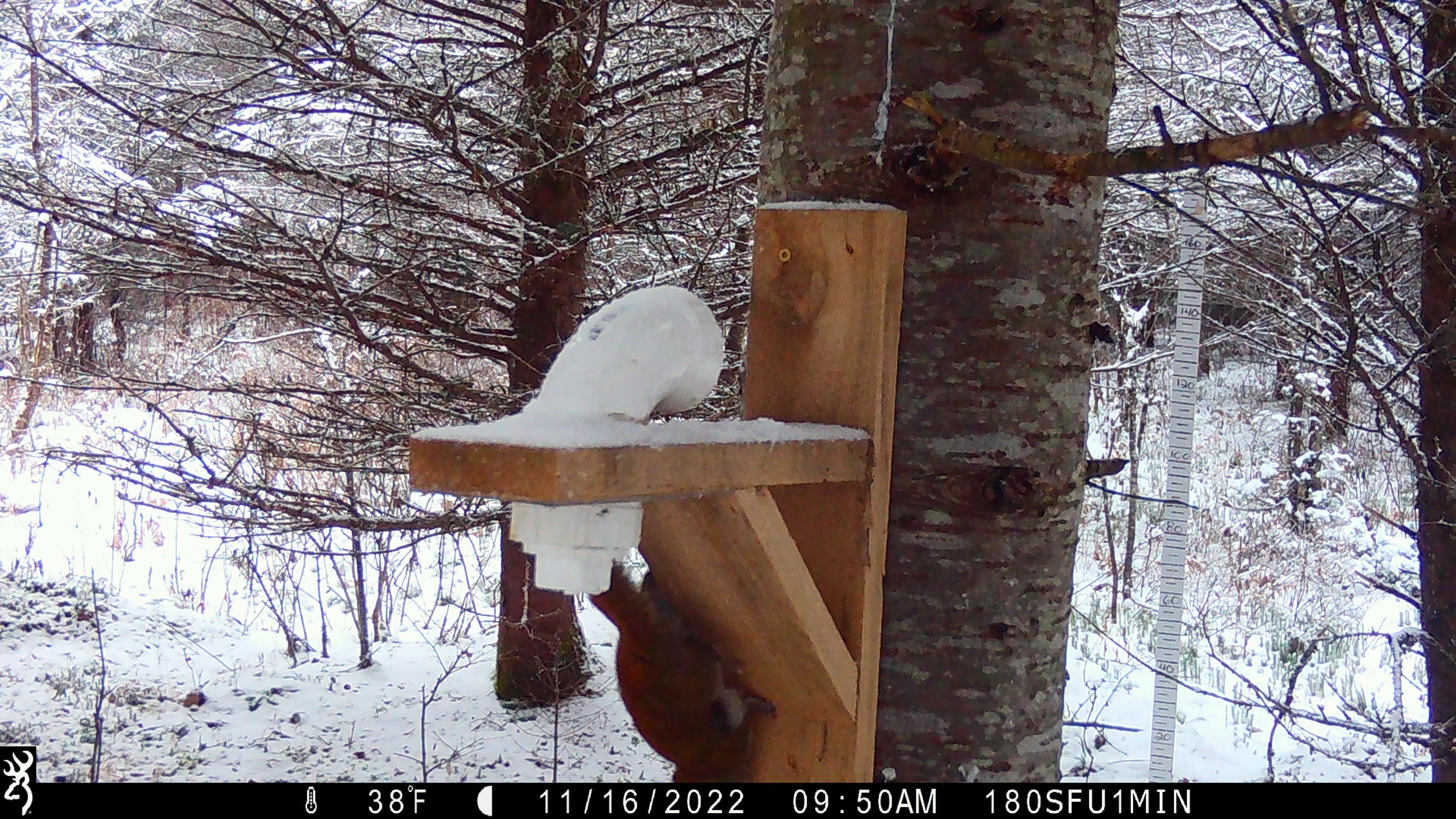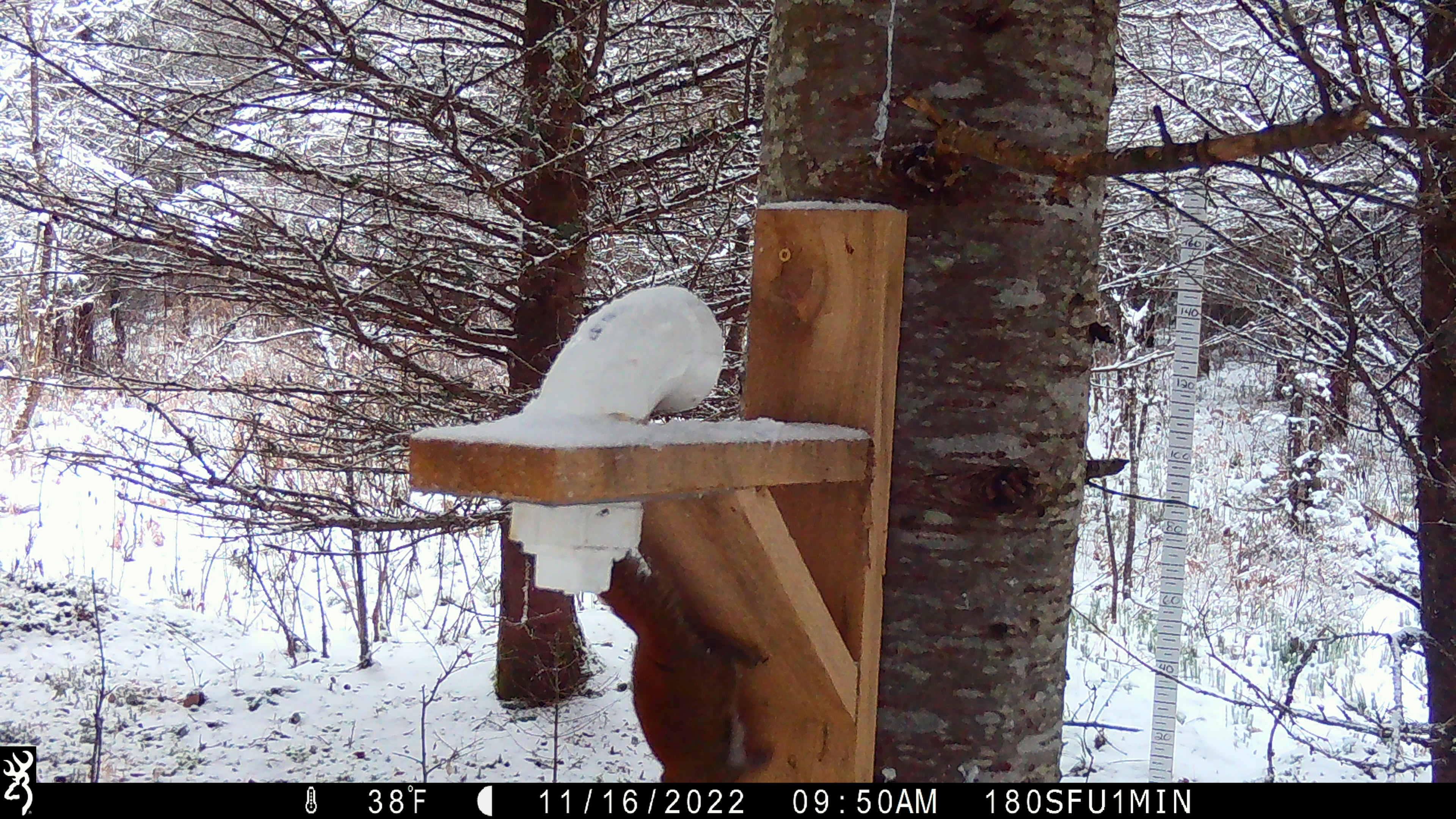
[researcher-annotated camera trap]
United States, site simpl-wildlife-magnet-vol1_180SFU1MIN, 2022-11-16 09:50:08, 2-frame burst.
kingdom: Animalia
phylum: Chordata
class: Mammalia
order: Rodentia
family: Sciuridae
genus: Tamiasciurus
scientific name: Tamiasciurus hudsonicus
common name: red squirrel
Red squirrel (Tamiasciurus hudsonicus).